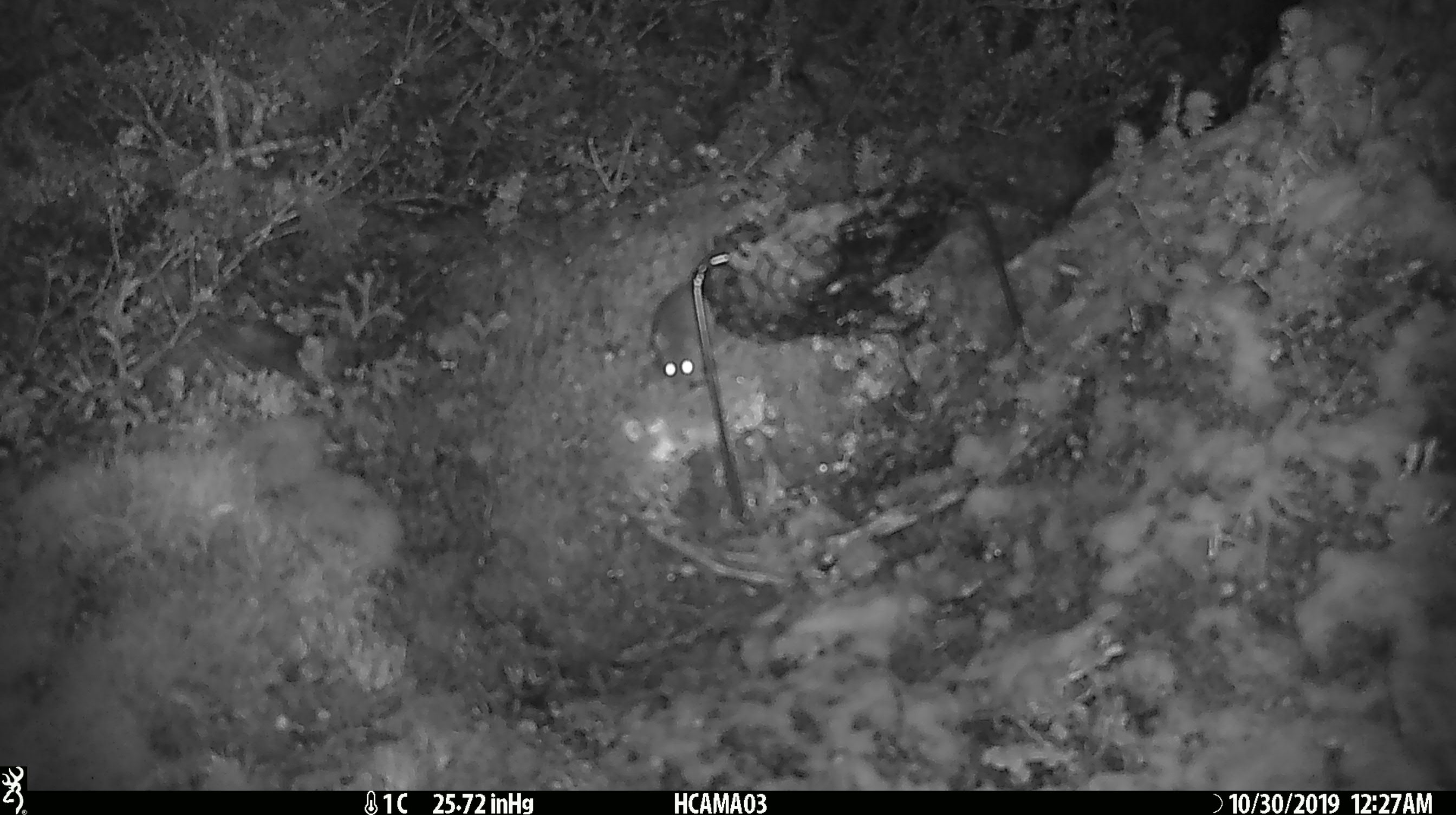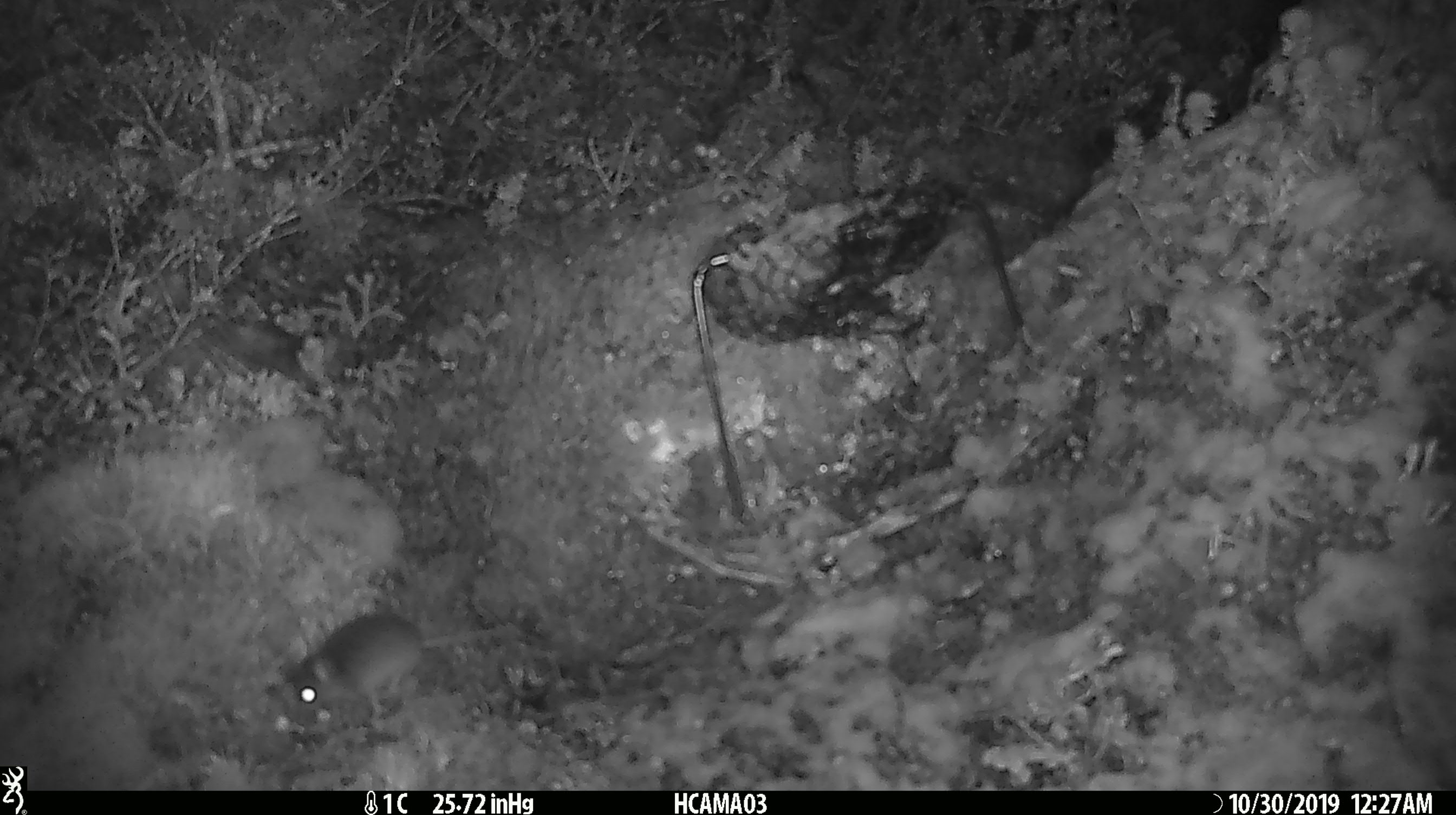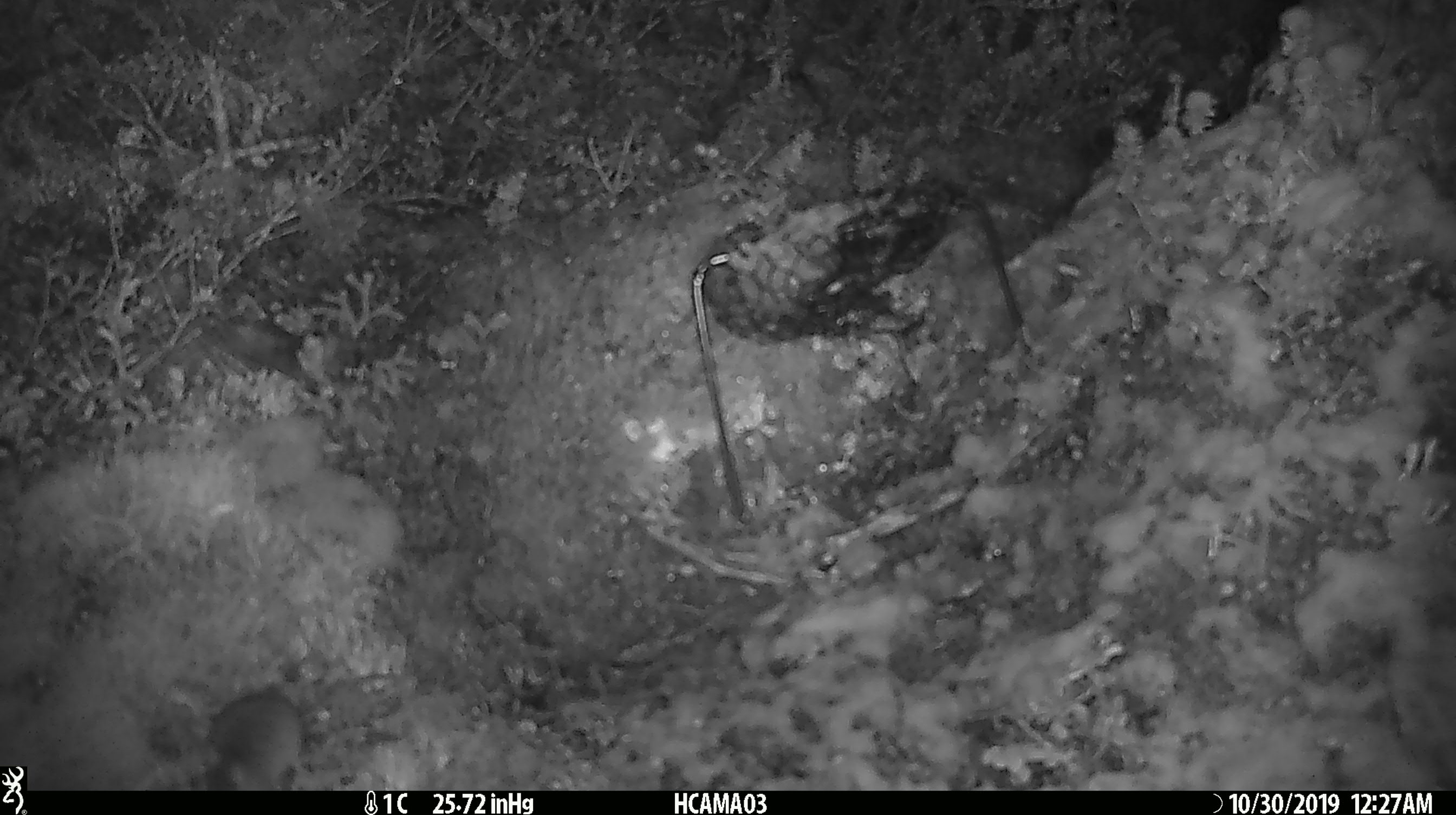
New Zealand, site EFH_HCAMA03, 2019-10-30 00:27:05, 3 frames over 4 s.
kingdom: Animalia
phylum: Chordata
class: Mammalia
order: Rodentia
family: Muridae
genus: Mus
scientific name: Mus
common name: mouse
Mouse (Mus).